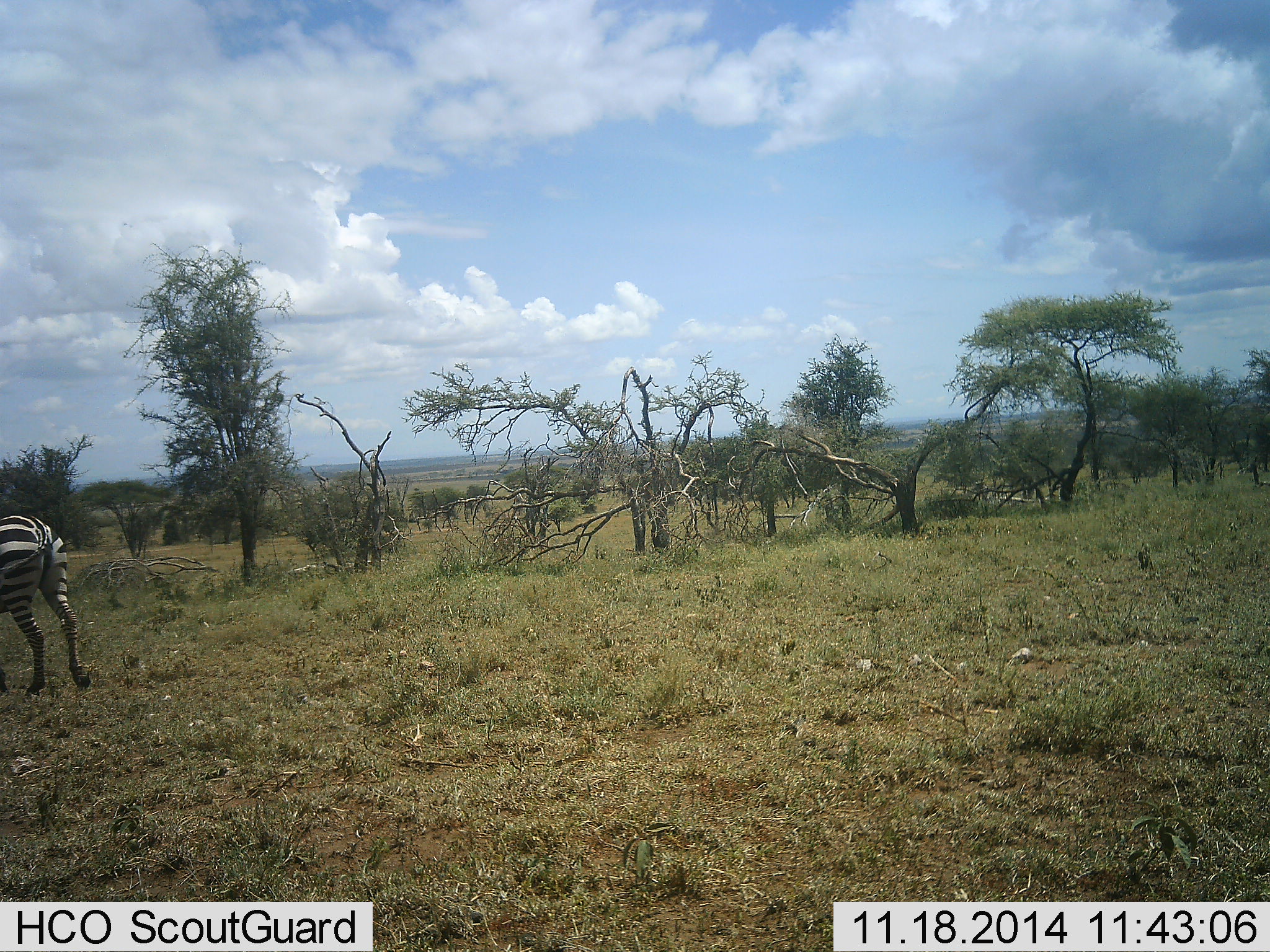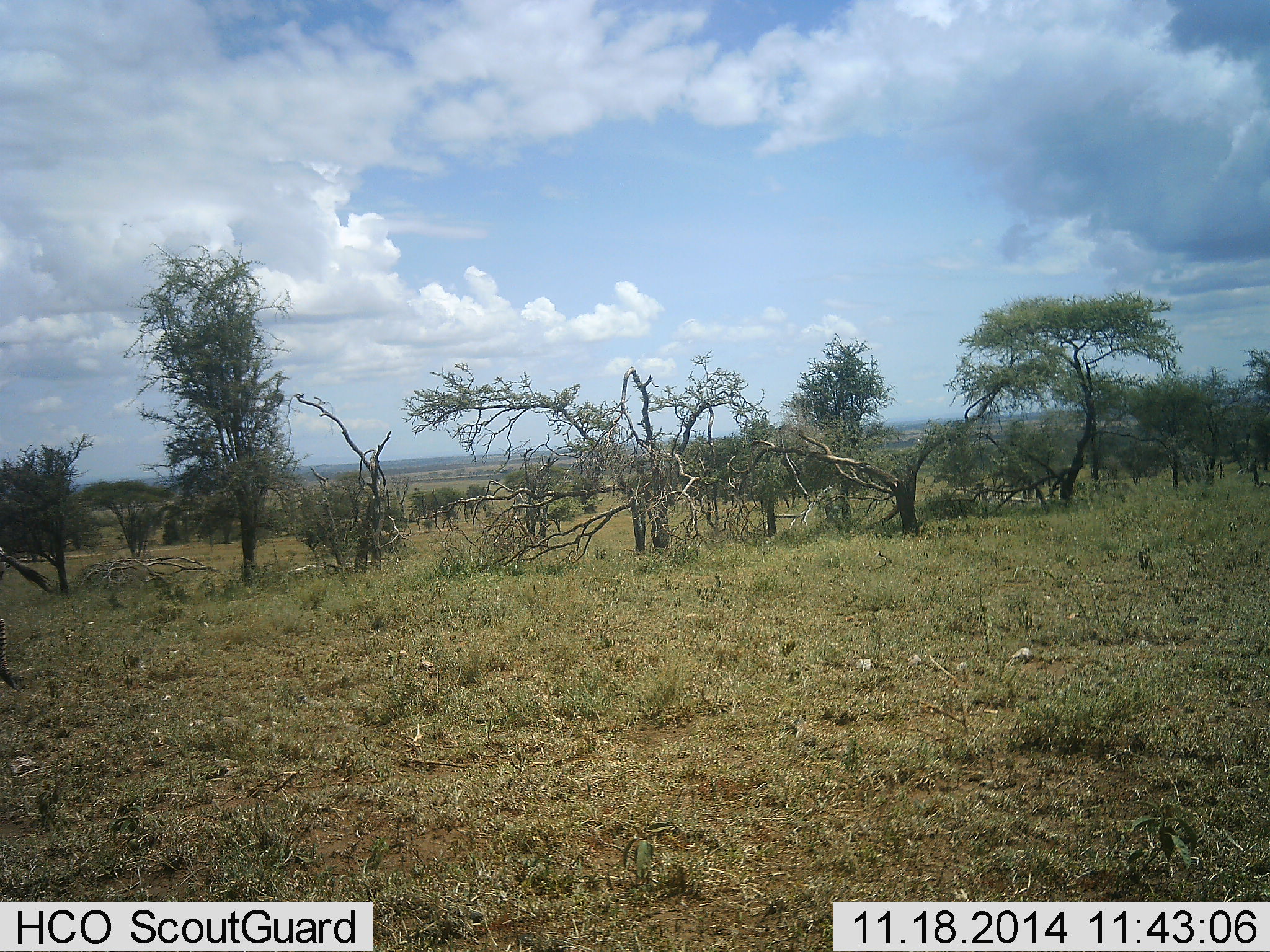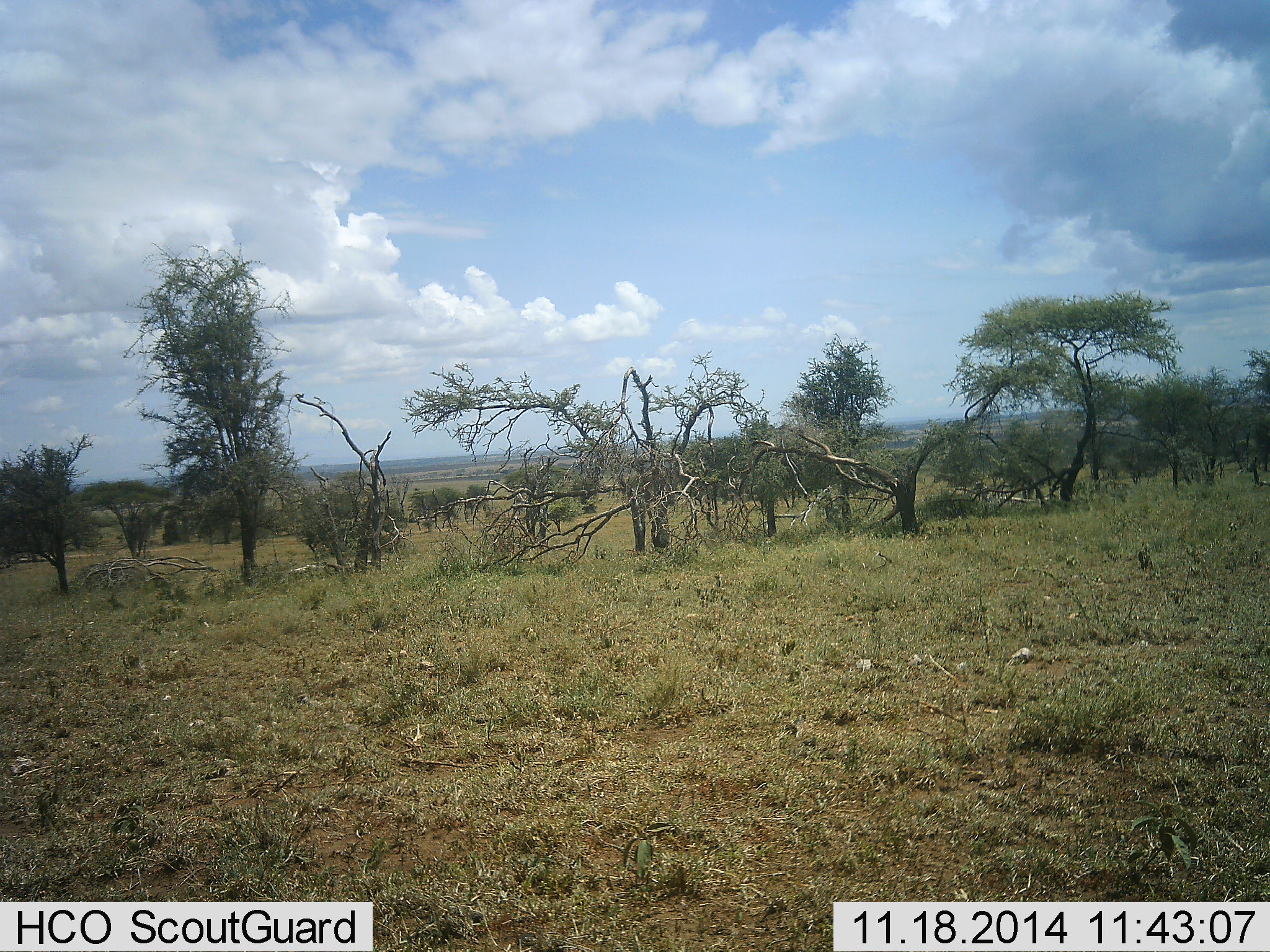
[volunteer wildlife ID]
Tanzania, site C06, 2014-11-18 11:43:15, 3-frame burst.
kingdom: Animalia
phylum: Chordata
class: Mammalia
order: Perissodactyla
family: Equidae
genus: Equus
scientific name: Equus quagga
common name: plains zebra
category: zebra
Zebra (plains zebra) (Equus quagga), count 1. Behavior (volunteer vote fractions): standing 10%, resting 0%, moving 100%, interacting 0%. Young present (vote fraction): 0%. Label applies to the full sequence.